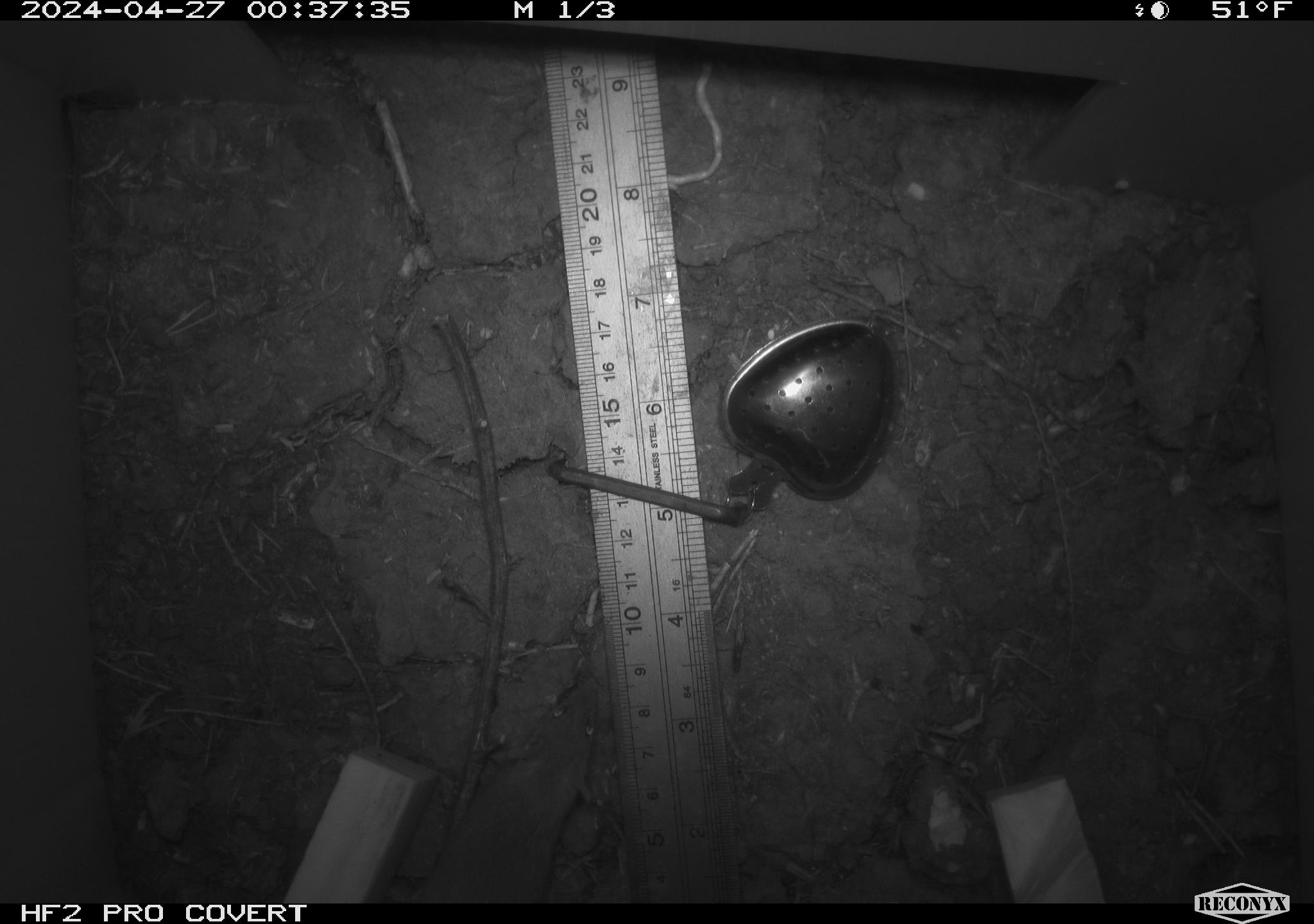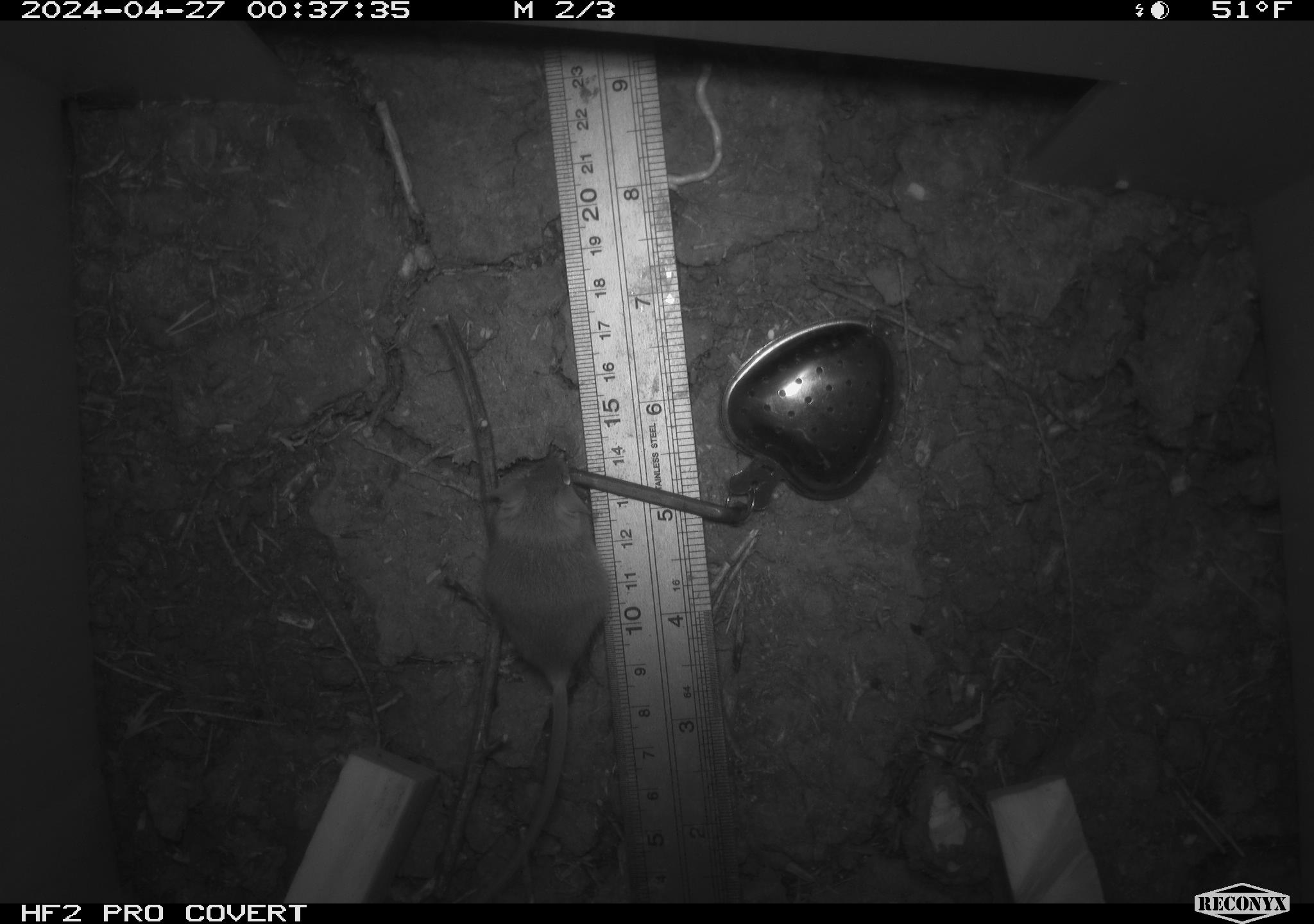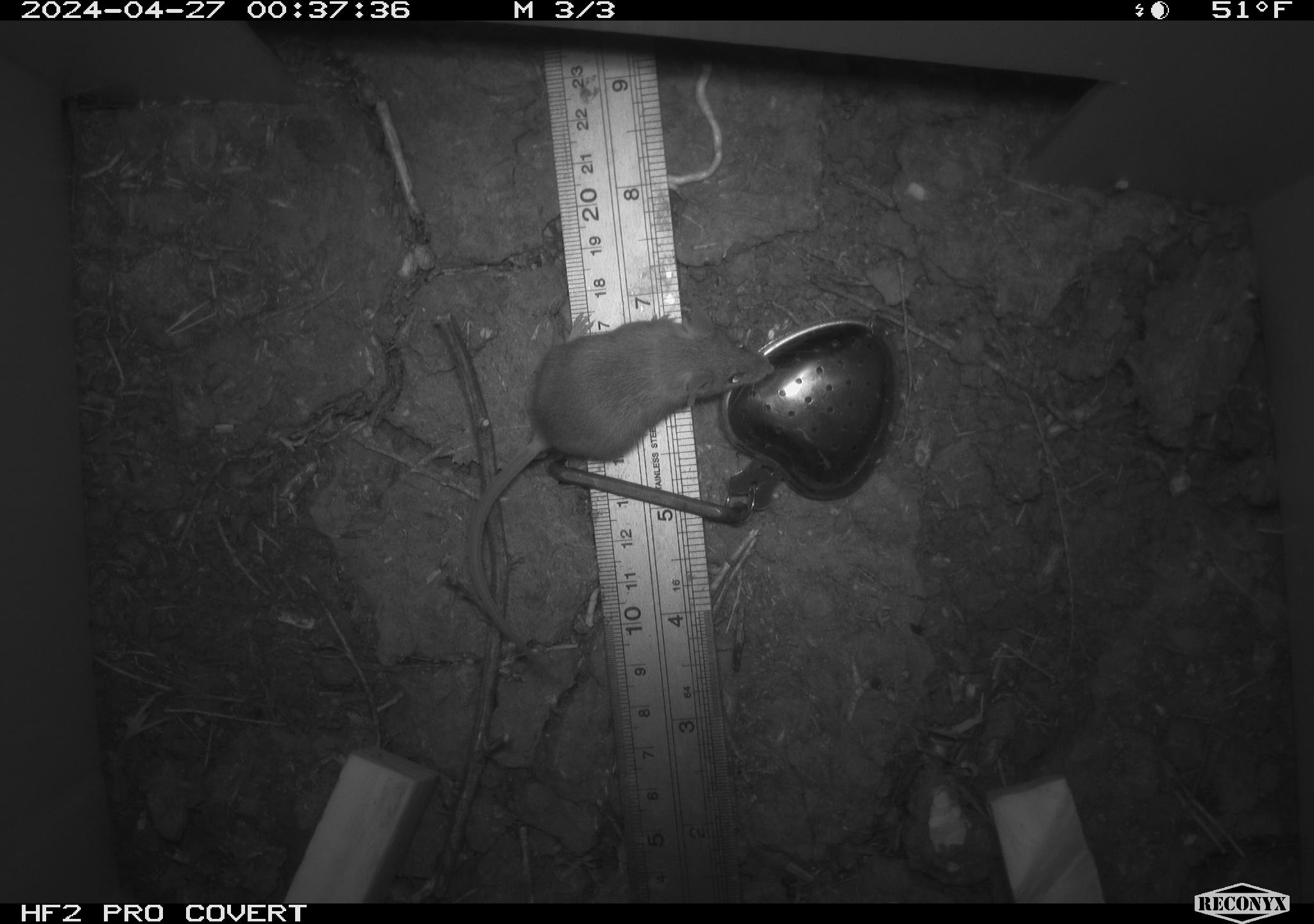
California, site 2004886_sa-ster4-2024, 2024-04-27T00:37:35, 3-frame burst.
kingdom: Animalia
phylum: Chordata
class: Mammalia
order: Rodentia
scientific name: Rodentia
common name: mouse species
Mouse species (Rodentia).